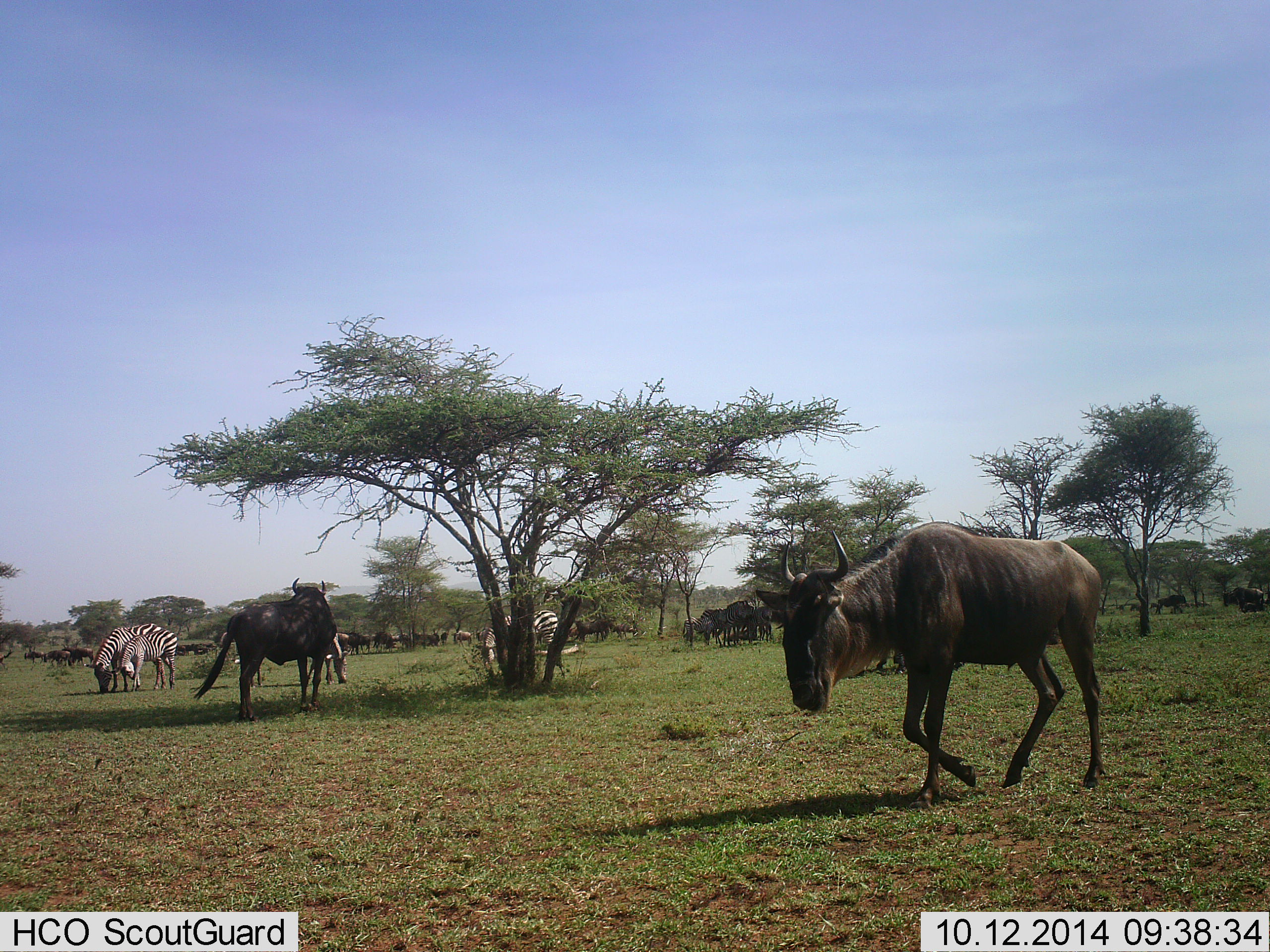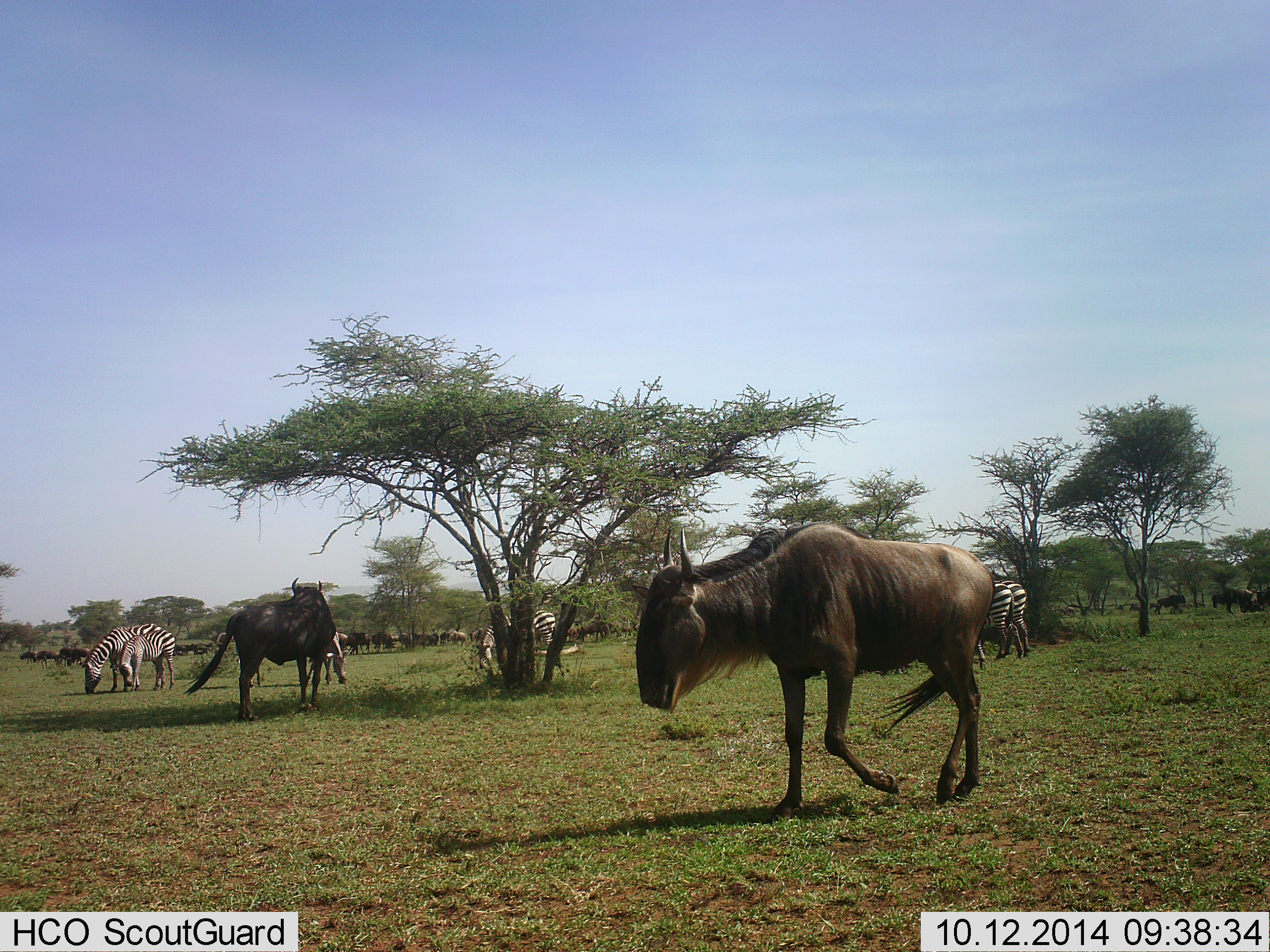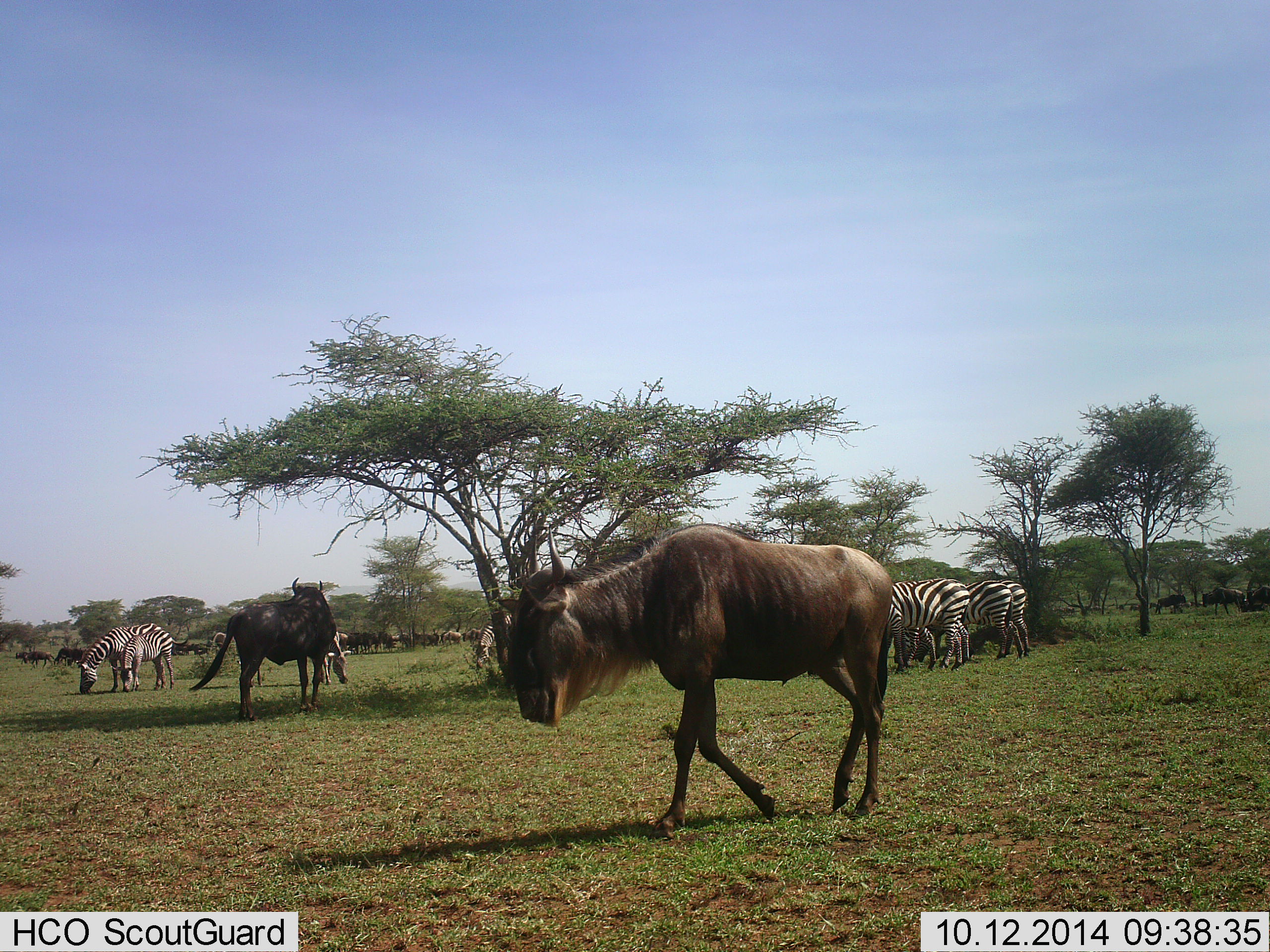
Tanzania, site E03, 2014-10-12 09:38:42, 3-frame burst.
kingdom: Animalia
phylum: Chordata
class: Mammalia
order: Artiodactyla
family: Bovidae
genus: Connochaetes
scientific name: Connochaetes taurinus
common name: blue wildebeest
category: wildebeest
Wildebeest (blue wildebeest) (Connochaetes taurinus), count 11-50. Behavior (volunteer vote fractions): standing 80%, resting 0%, moving 60%, interacting 0%. Young present (vote fraction): 0%. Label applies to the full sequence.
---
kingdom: Animalia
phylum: Chordata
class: Mammalia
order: Perissodactyla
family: Equidae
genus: Equus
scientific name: Equus quagga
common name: plains zebra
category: zebra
Zebra (plains zebra) (Equus quagga), count 6. Behavior (volunteer vote fractions): standing 30%, resting 0%, moving 0%, interacting 0%. Young present (vote fraction): 80%. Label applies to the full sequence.